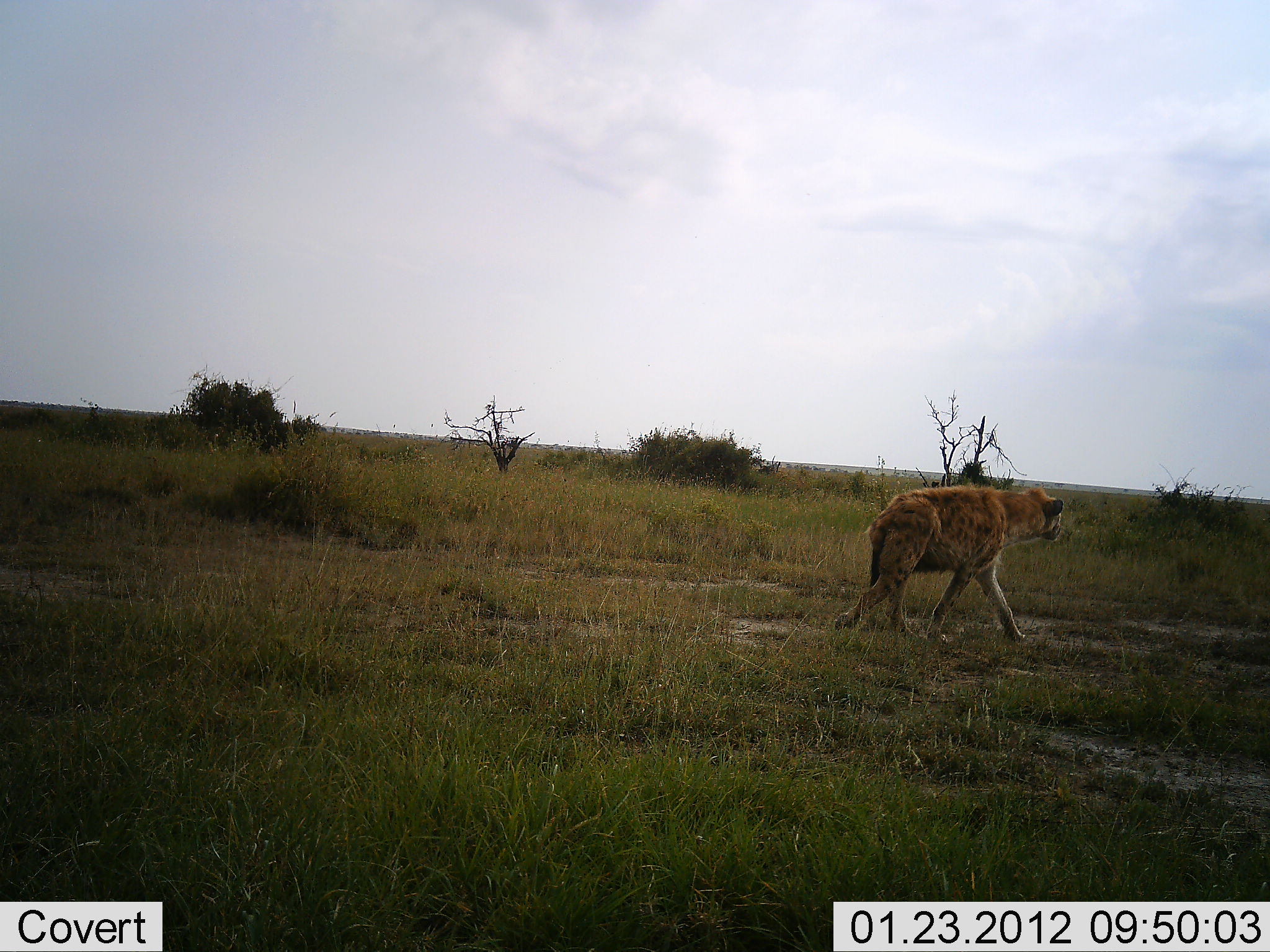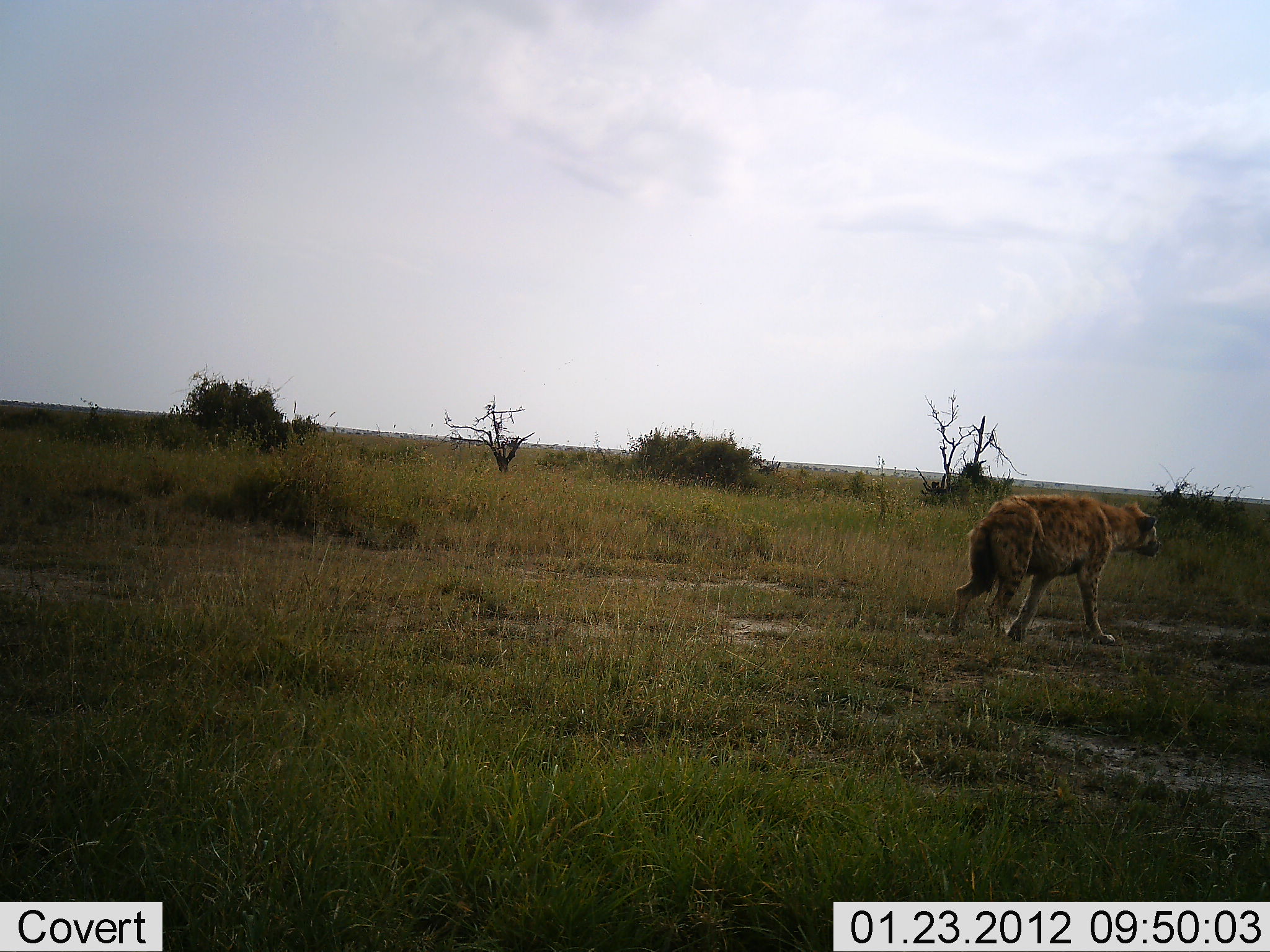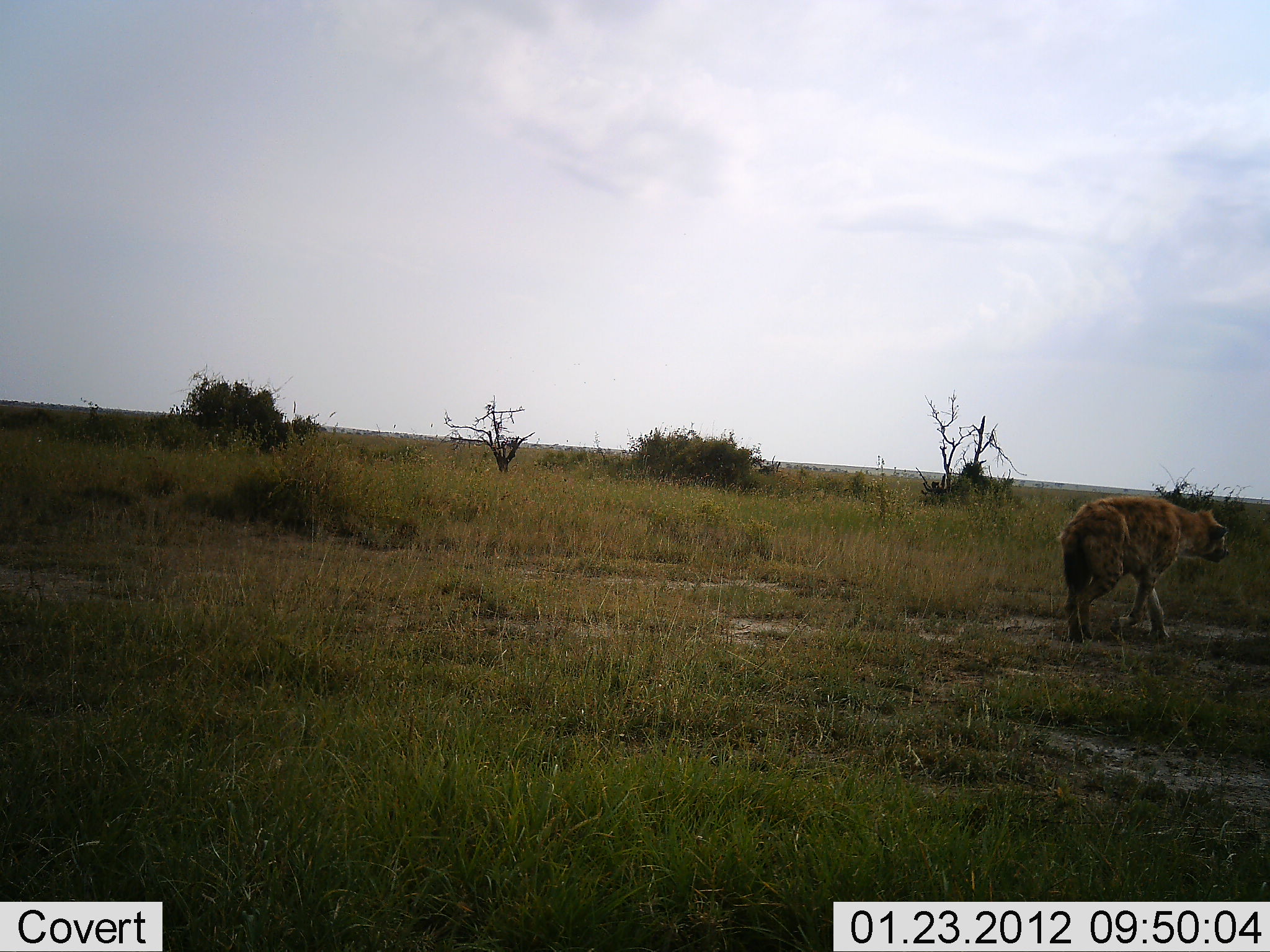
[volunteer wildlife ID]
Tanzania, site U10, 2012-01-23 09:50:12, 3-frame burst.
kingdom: Animalia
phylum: Chordata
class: Mammalia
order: Carnivora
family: Hyaenidae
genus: Crocuta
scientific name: Crocuta crocuta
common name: spotted hyena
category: hyenaspotted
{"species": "hyenaspotted (spotted hyena) (Crocuta crocuta)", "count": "1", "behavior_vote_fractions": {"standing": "0%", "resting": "0%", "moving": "100%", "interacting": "0%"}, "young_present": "0%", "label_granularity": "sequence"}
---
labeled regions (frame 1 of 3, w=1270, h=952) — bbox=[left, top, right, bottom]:
animal: bbox=[833, 483, 1065, 646]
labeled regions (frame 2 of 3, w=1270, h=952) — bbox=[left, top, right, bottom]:
animal: bbox=[945, 492, 1164, 649]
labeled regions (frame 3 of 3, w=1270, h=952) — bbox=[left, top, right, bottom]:
animal: bbox=[1057, 495, 1230, 651]